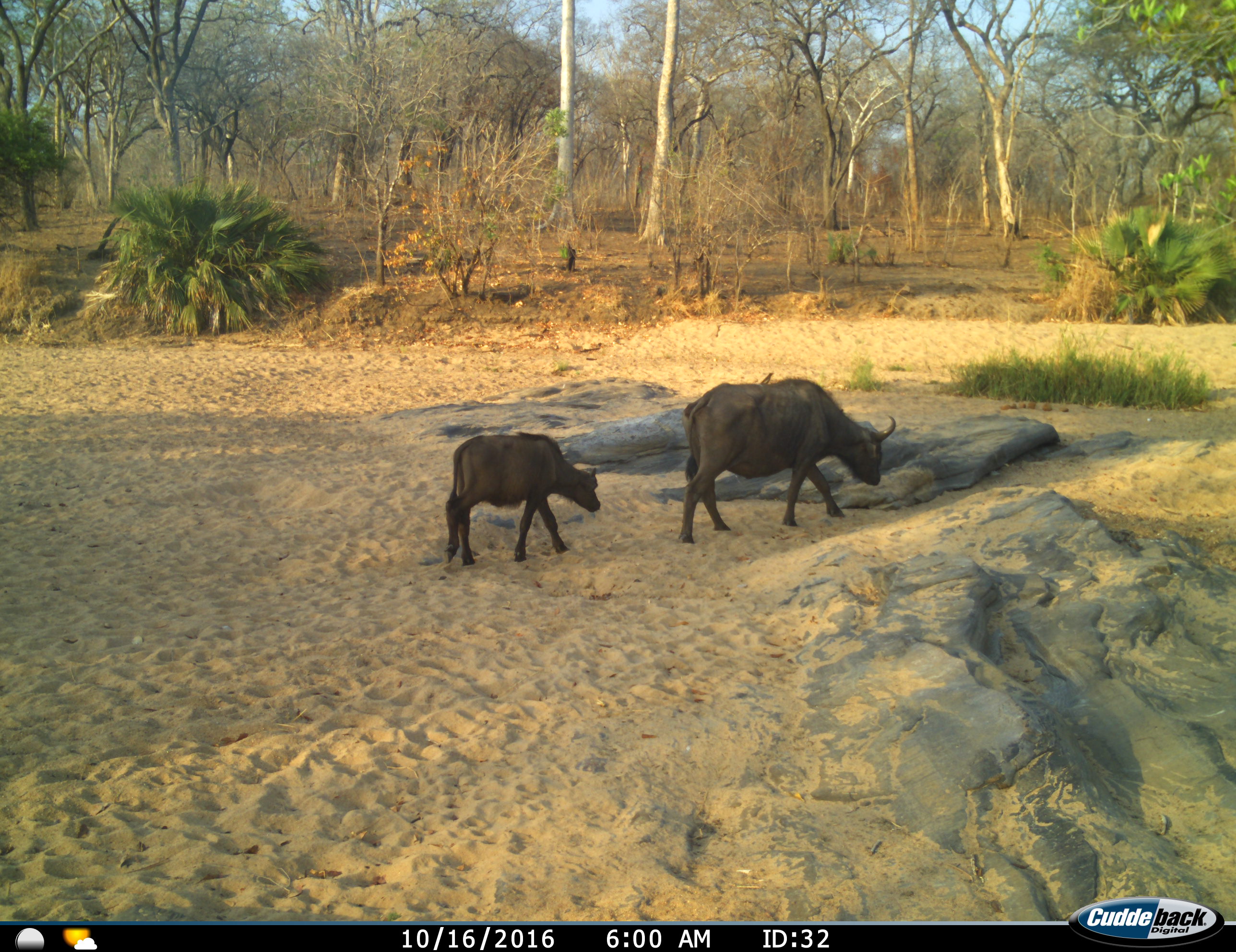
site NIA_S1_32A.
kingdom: Animalia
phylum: Chordata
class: Mammalia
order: Artiodactyla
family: Bovidae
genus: Syncerus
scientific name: Syncerus caffer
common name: african buffalo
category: buffalo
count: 2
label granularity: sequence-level